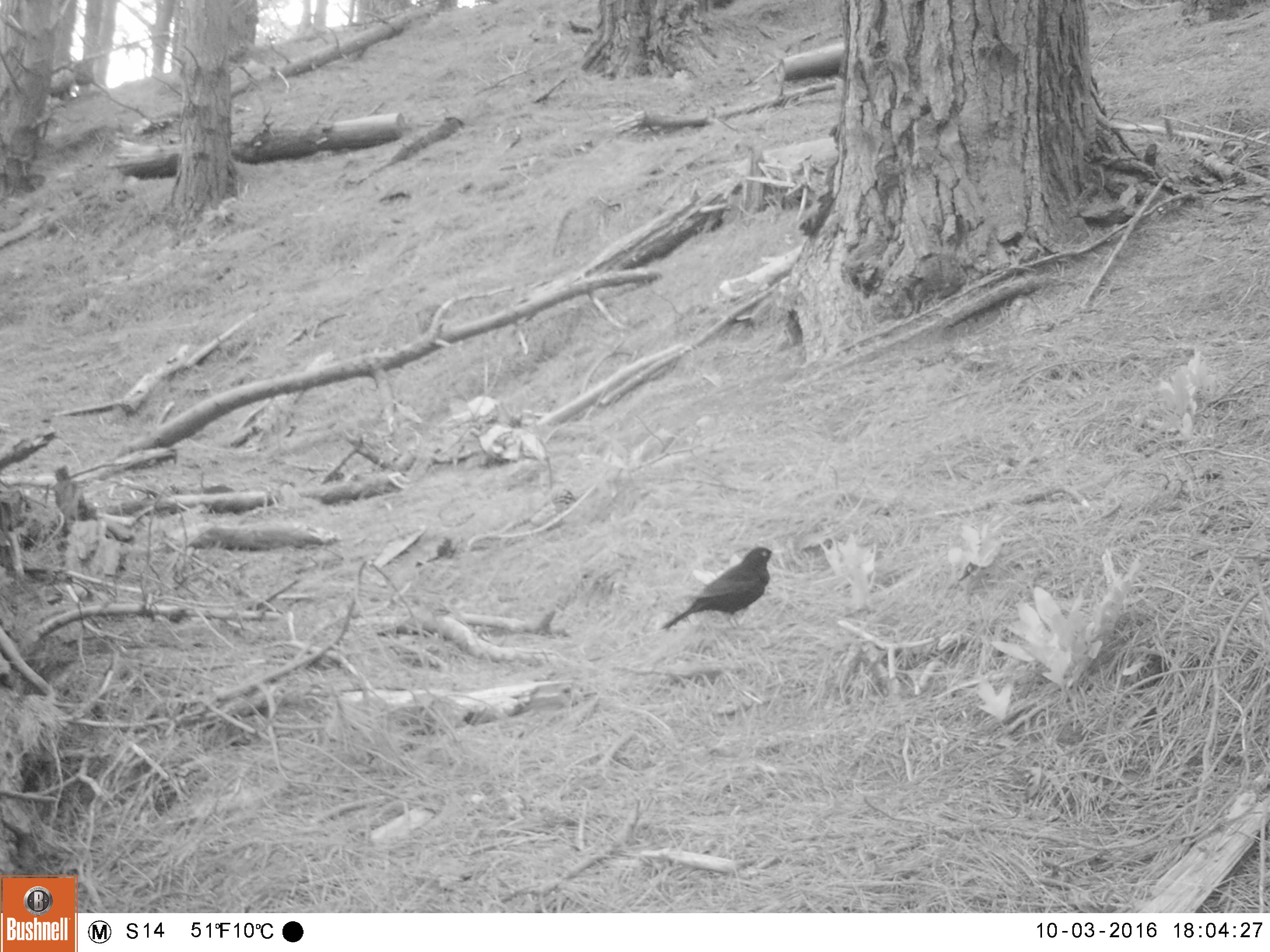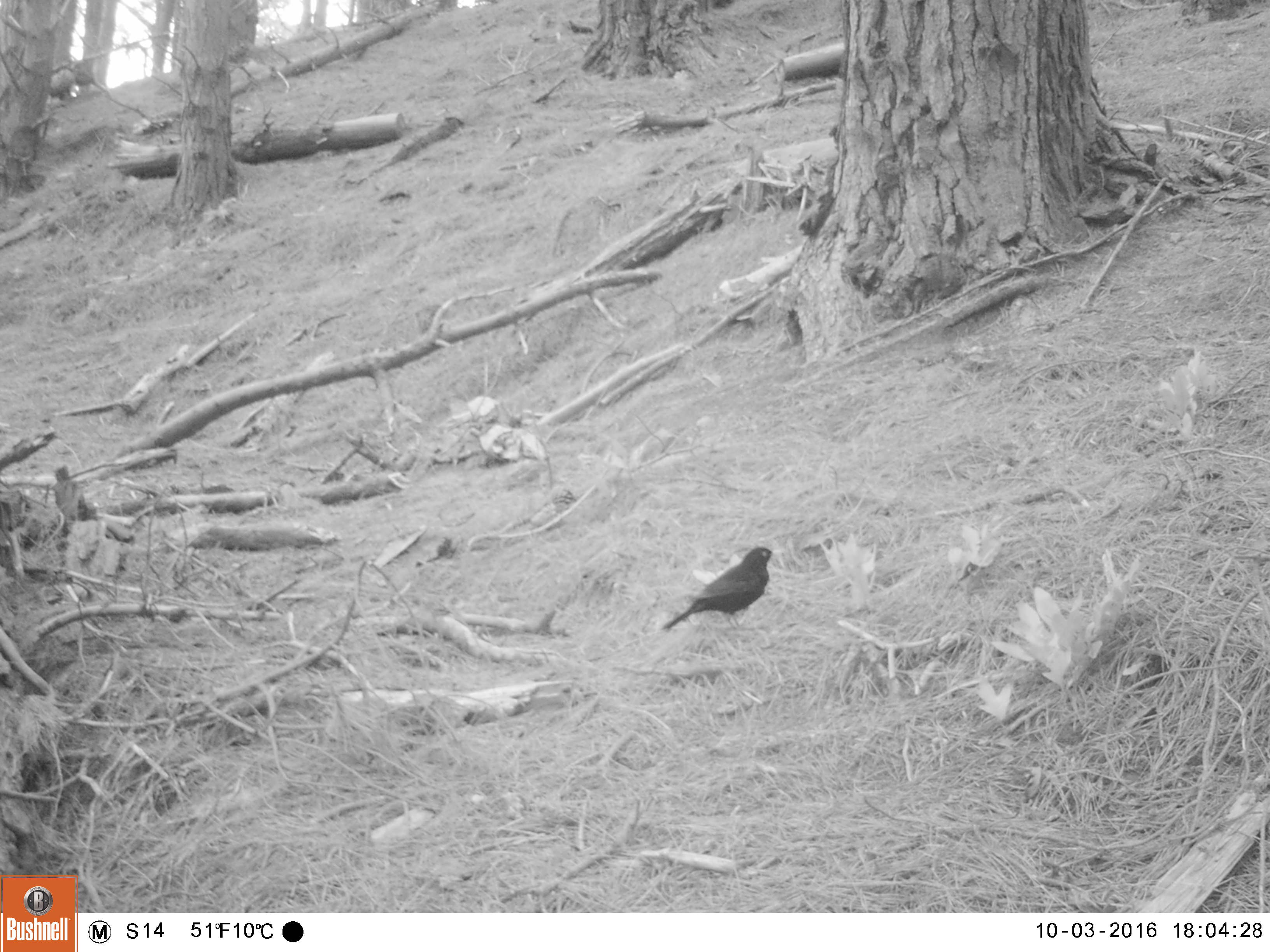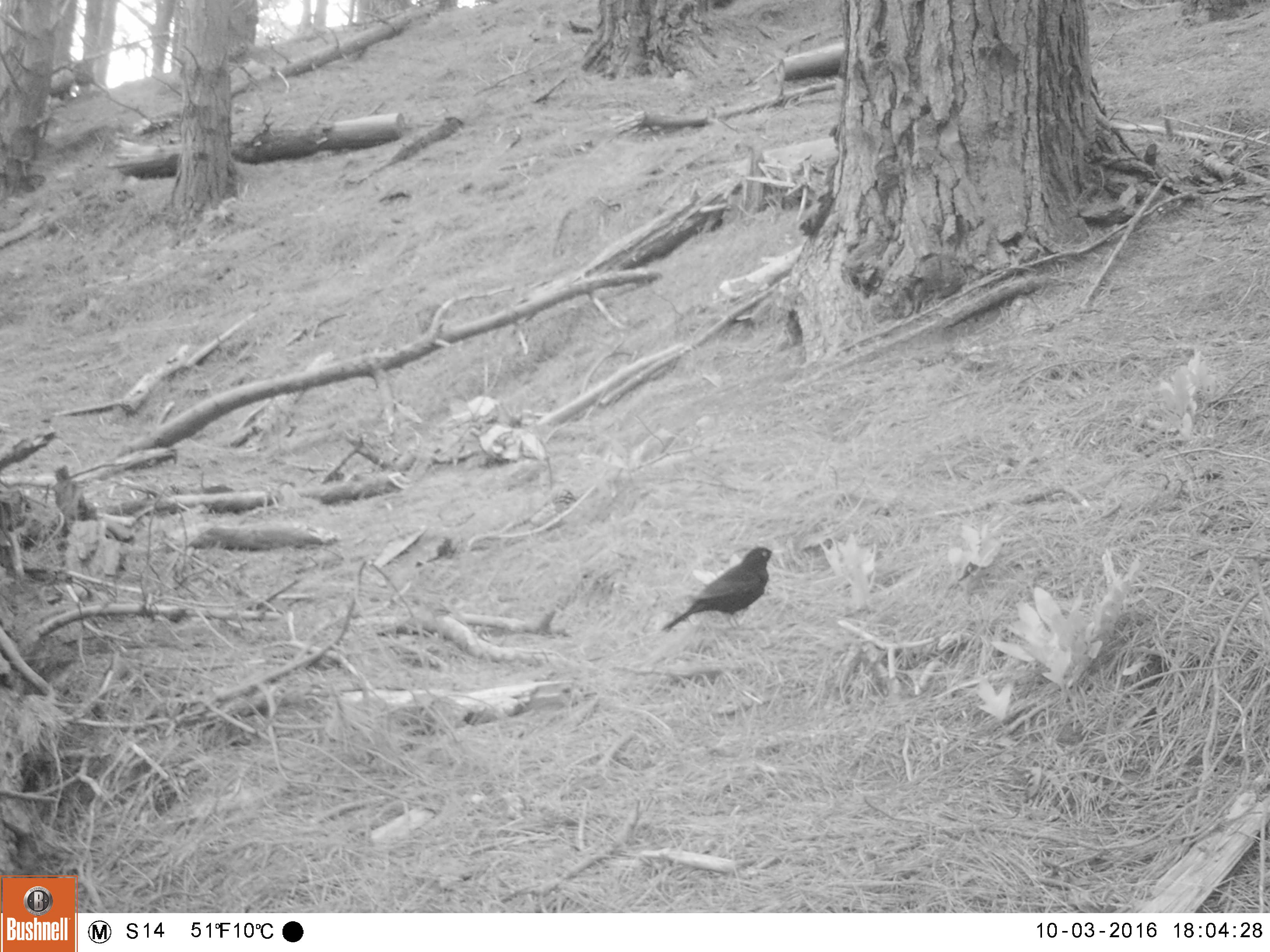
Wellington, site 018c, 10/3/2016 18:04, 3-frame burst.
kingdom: Animalia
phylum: Chordata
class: Aves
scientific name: Aves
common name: bird